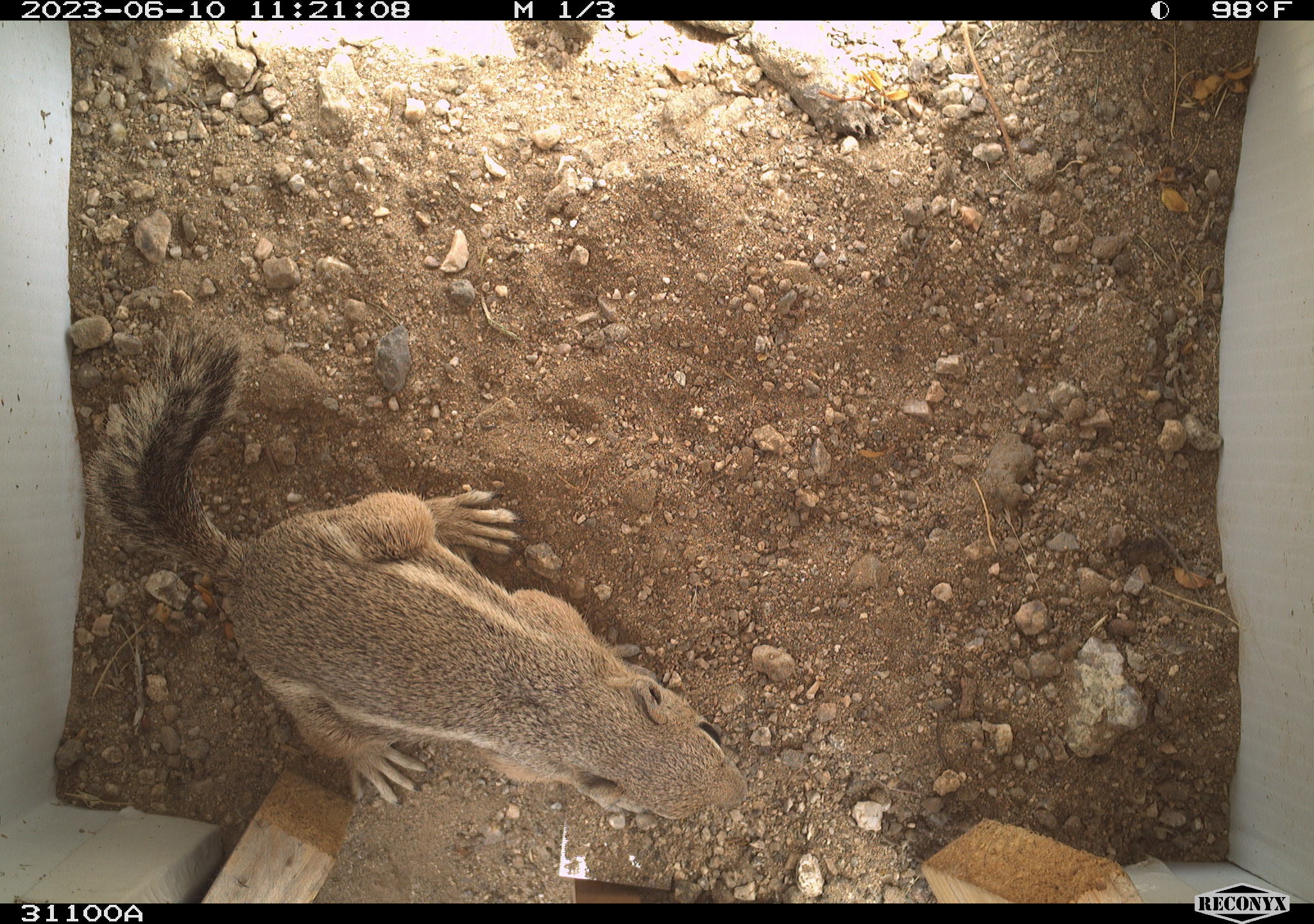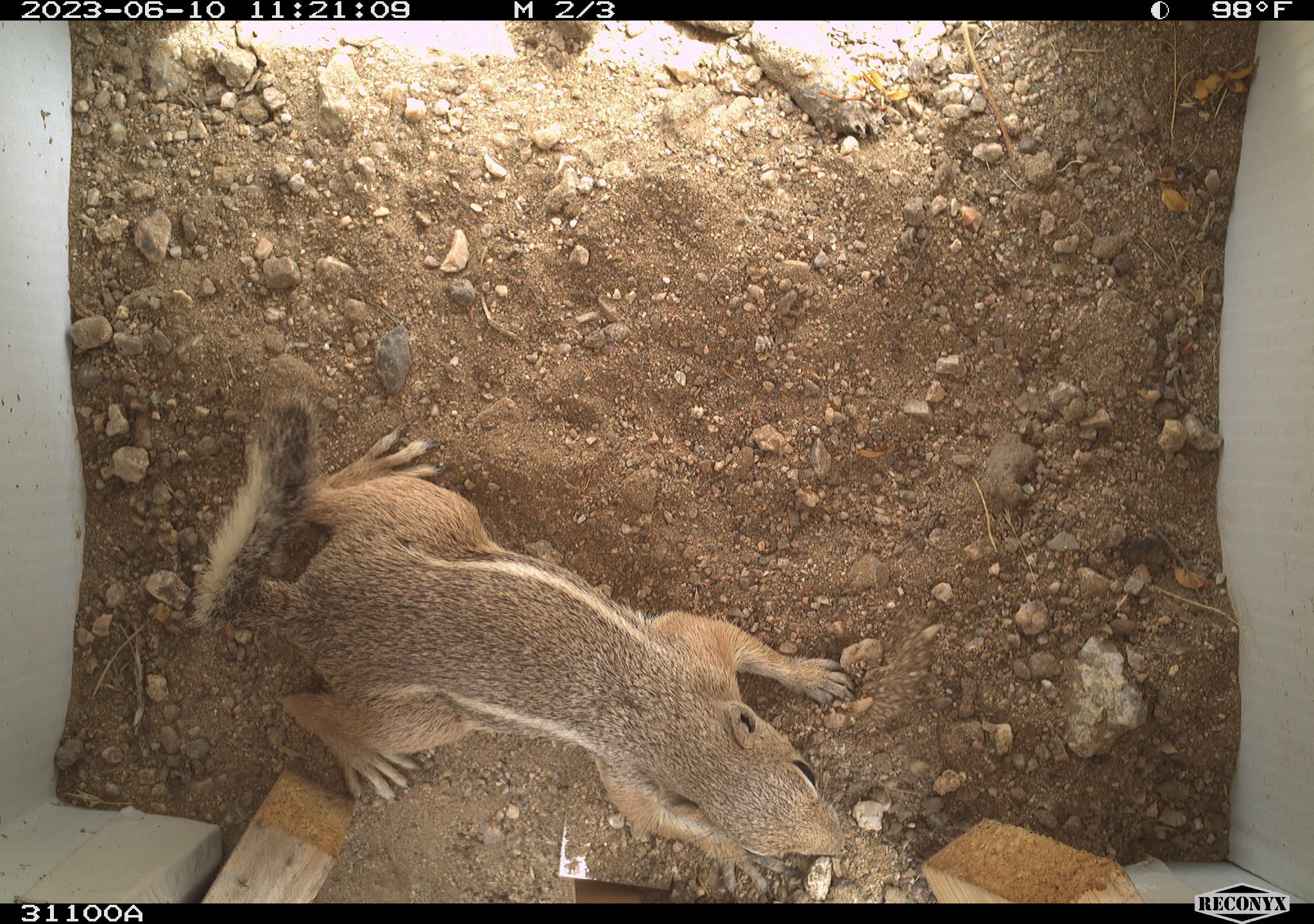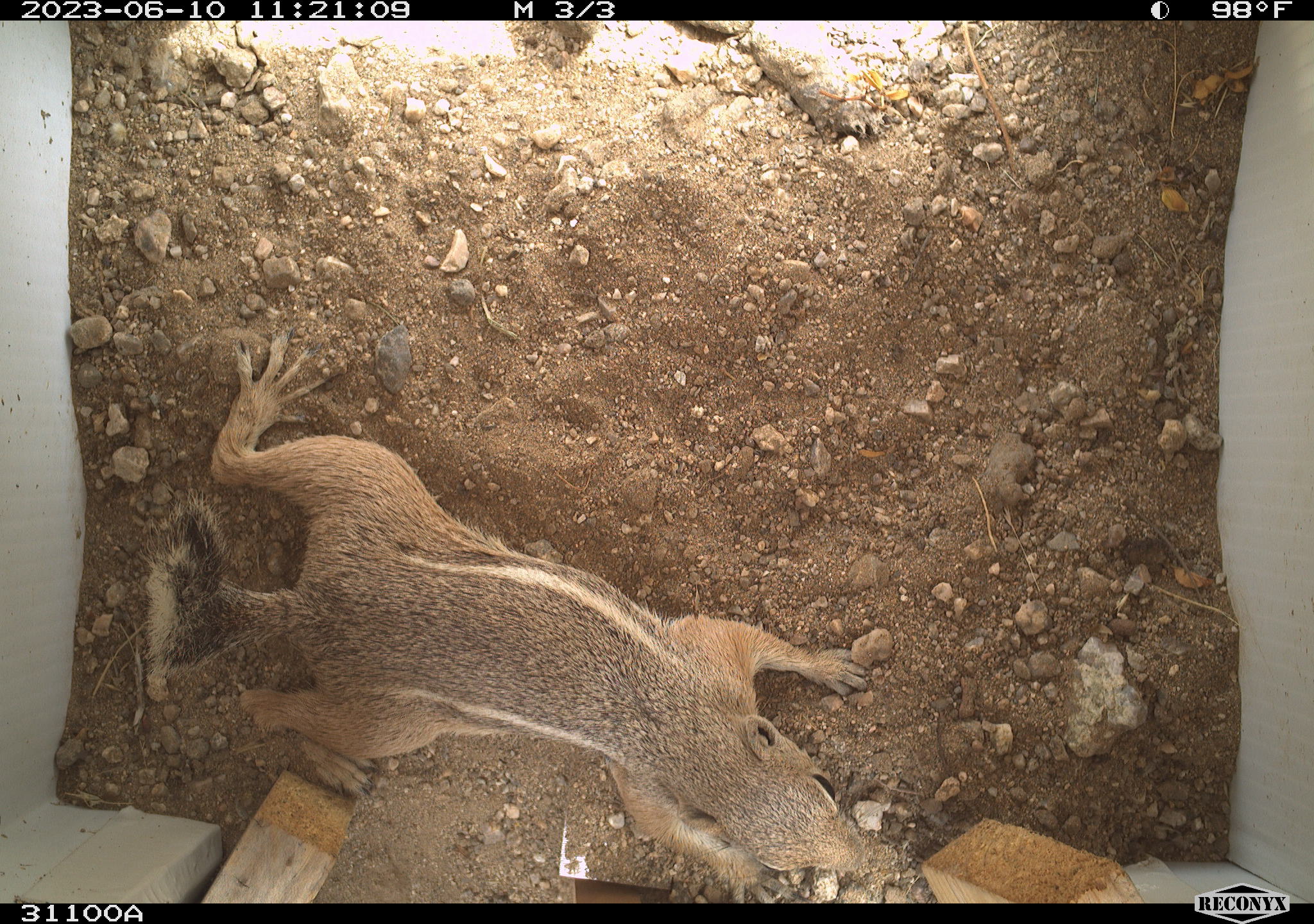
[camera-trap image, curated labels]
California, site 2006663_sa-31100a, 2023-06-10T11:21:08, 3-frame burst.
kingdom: Animalia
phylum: Chordata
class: Mammalia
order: Rodentia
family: Sciuridae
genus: Ammospermophilus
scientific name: Ammospermophilus leucurus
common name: white-tailed antelope squirrel